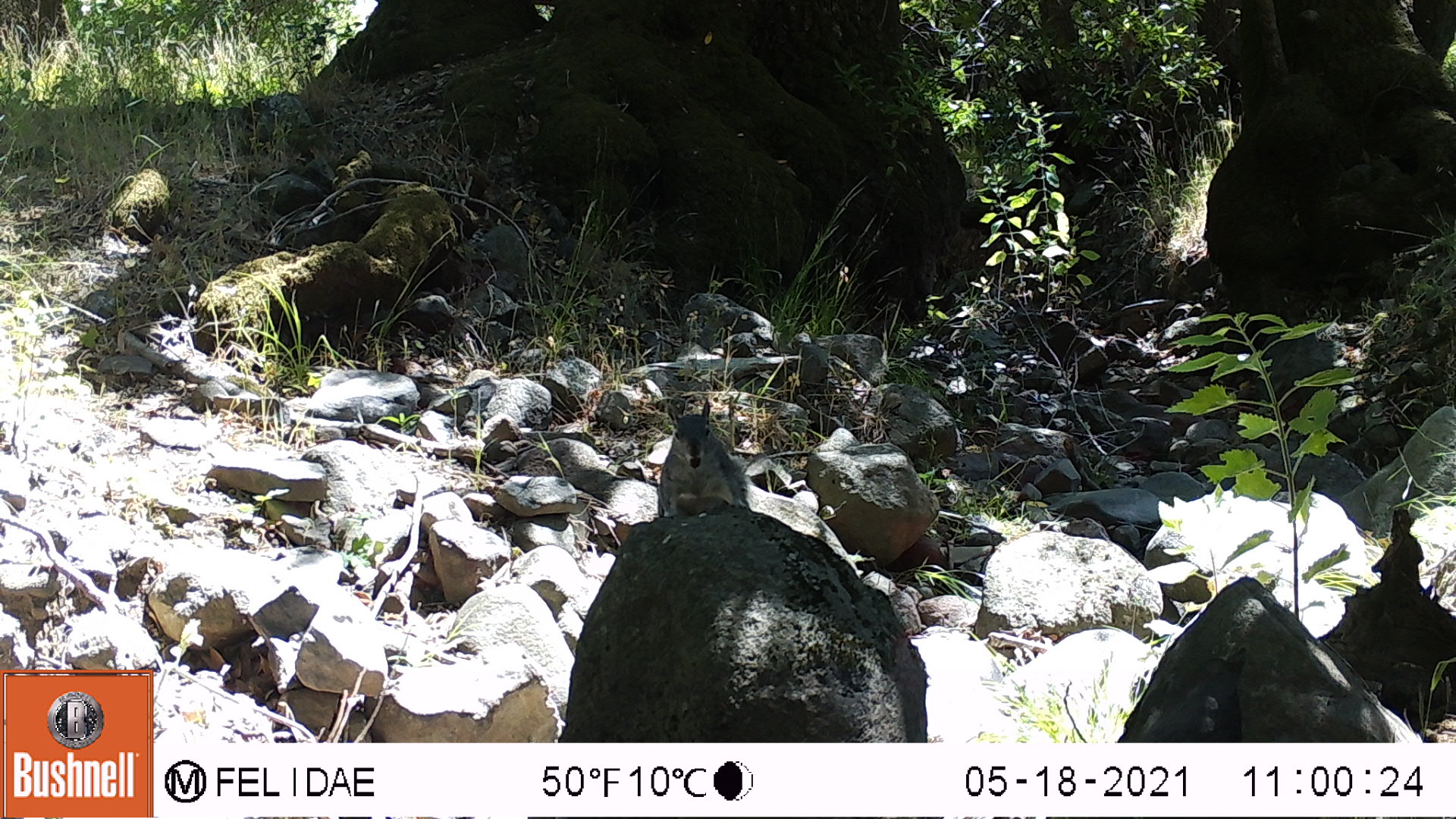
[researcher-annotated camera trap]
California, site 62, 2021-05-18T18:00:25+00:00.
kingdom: Animalia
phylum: Chordata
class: Mammalia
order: Rodentia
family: Sciuridae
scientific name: Sciuridae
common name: squirrel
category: unknown squirrel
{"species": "unknown squirrel (squirrel) (Sciuridae)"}